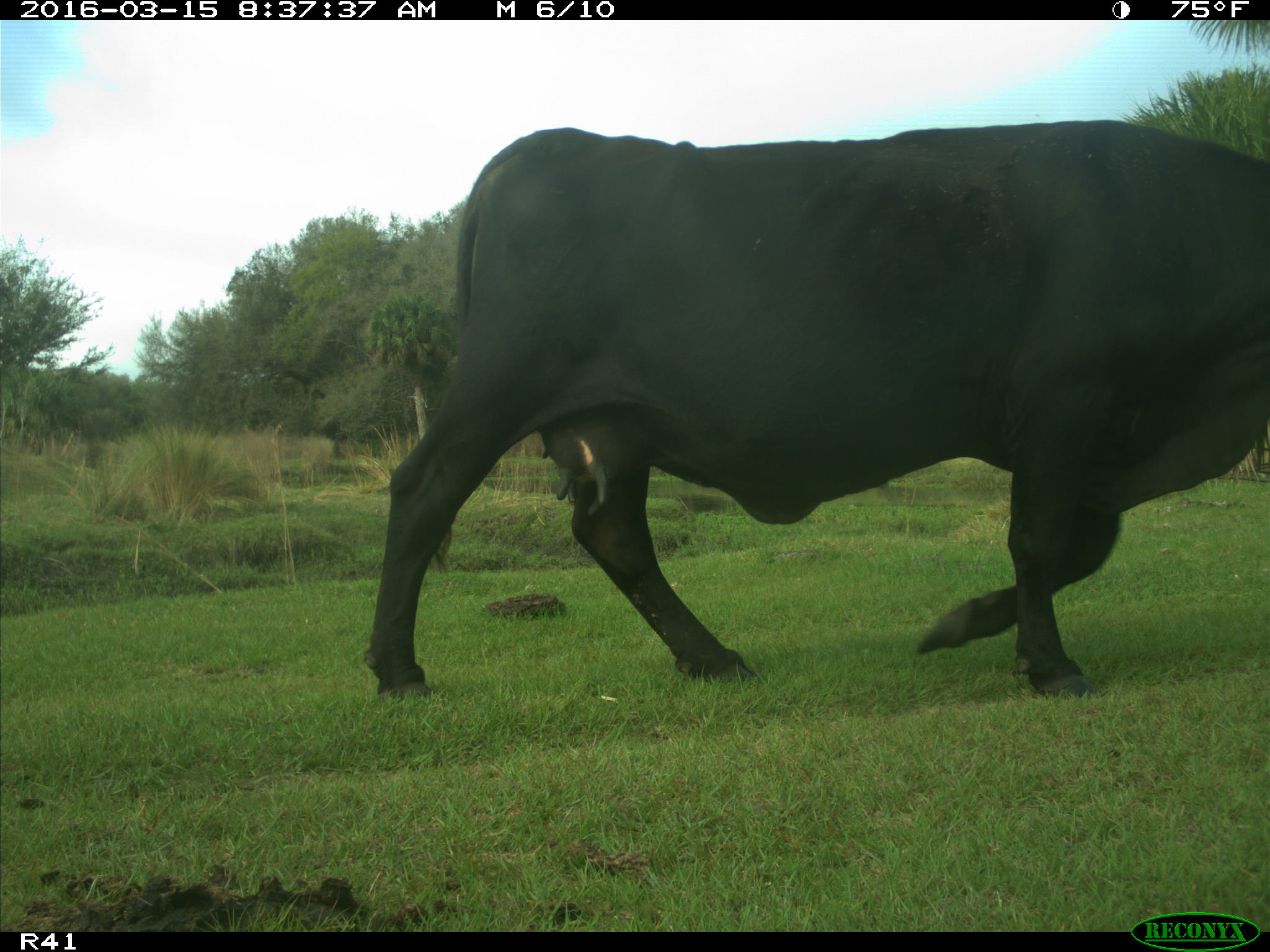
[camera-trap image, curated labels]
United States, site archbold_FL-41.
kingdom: Animalia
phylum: Chordata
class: Mammalia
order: Artiodactyla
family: Bovidae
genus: Bos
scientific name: Bos taurus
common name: domestic cow